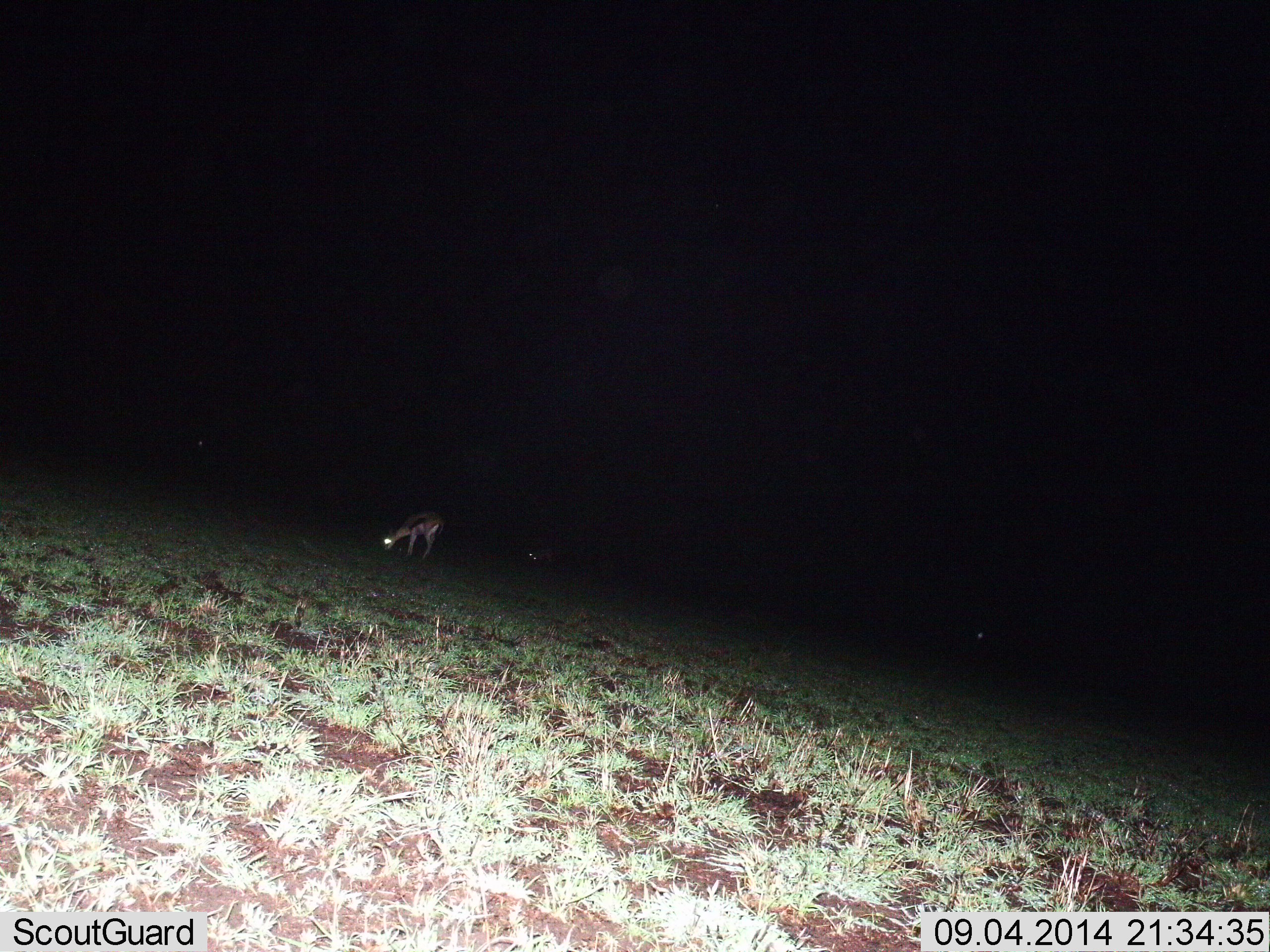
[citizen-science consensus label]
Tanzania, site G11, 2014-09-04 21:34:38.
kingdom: Animalia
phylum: Chordata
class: Mammalia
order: Artiodactyla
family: Bovidae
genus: Eudorcas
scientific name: Eudorcas thomsonii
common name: thomson's gazelle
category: gazellethomsons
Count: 2.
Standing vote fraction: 10%.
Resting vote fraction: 0%.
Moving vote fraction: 0%.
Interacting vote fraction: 0%.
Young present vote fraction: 0%.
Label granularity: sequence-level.